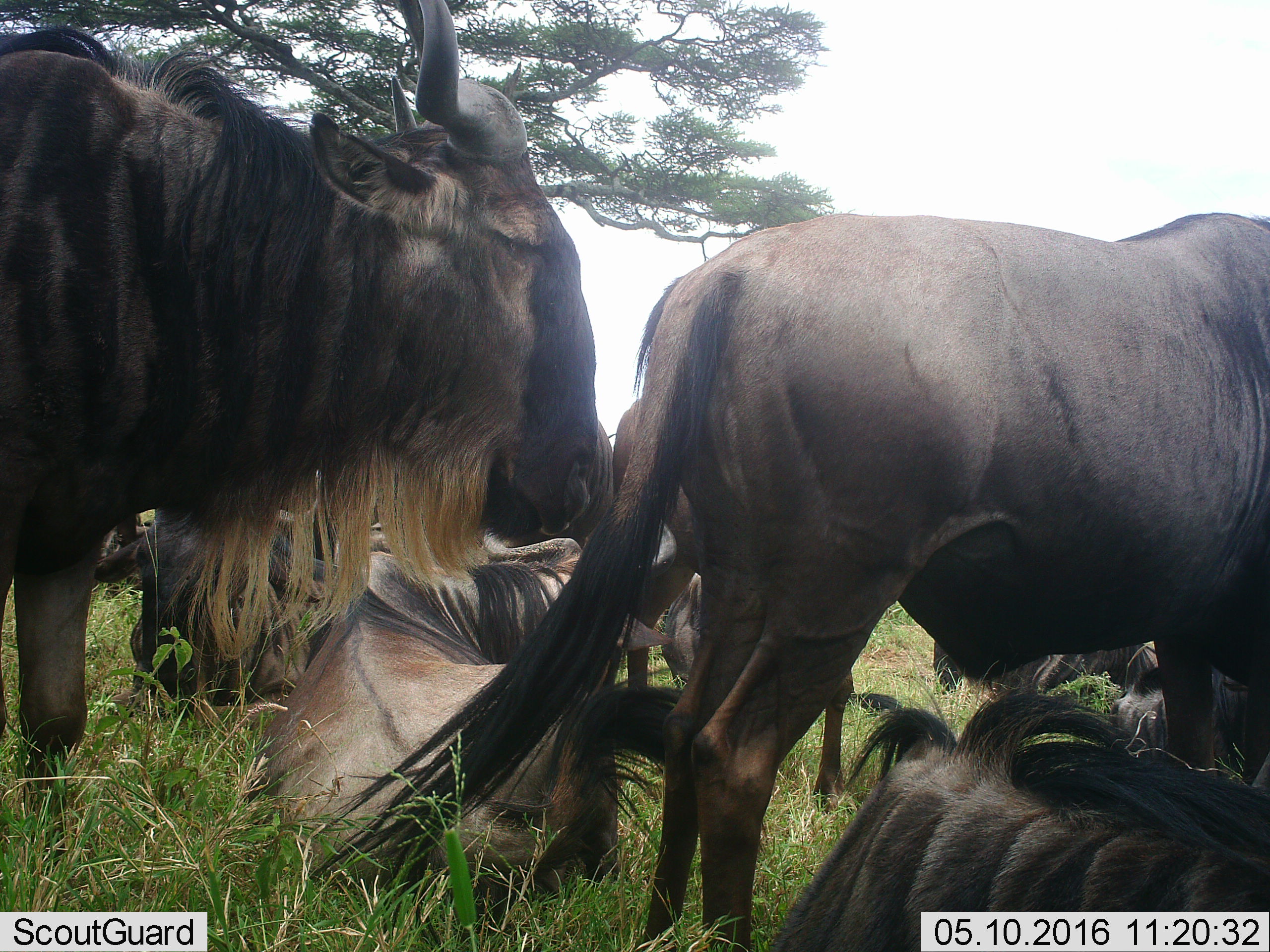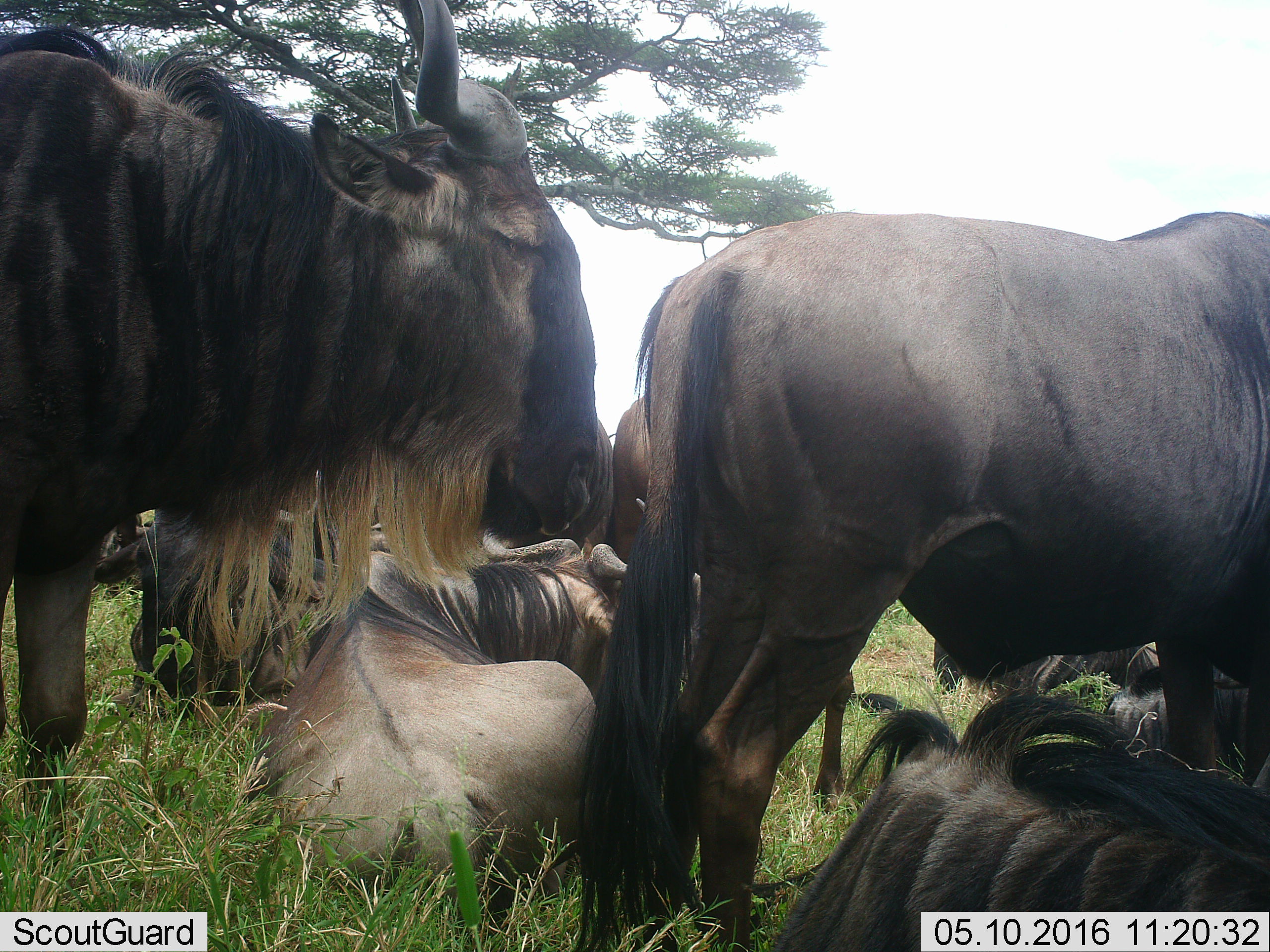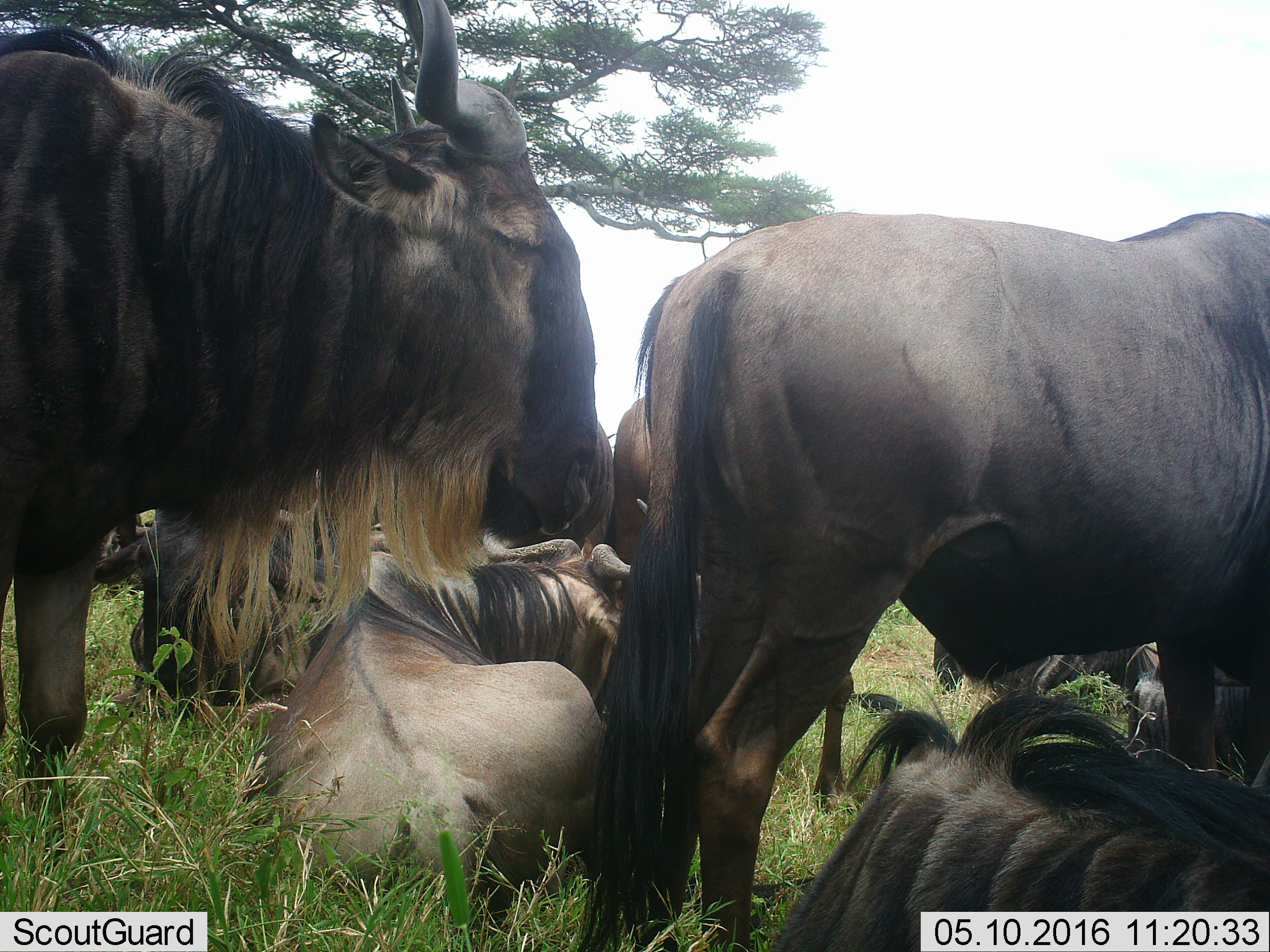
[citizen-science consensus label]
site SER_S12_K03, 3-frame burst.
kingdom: Animalia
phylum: Chordata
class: Mammalia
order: Artiodactyla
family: Bovidae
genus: Connochaetes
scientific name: Connochaetes taurinus taurinus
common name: blue wildebeest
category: wildebeestblue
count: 8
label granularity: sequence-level